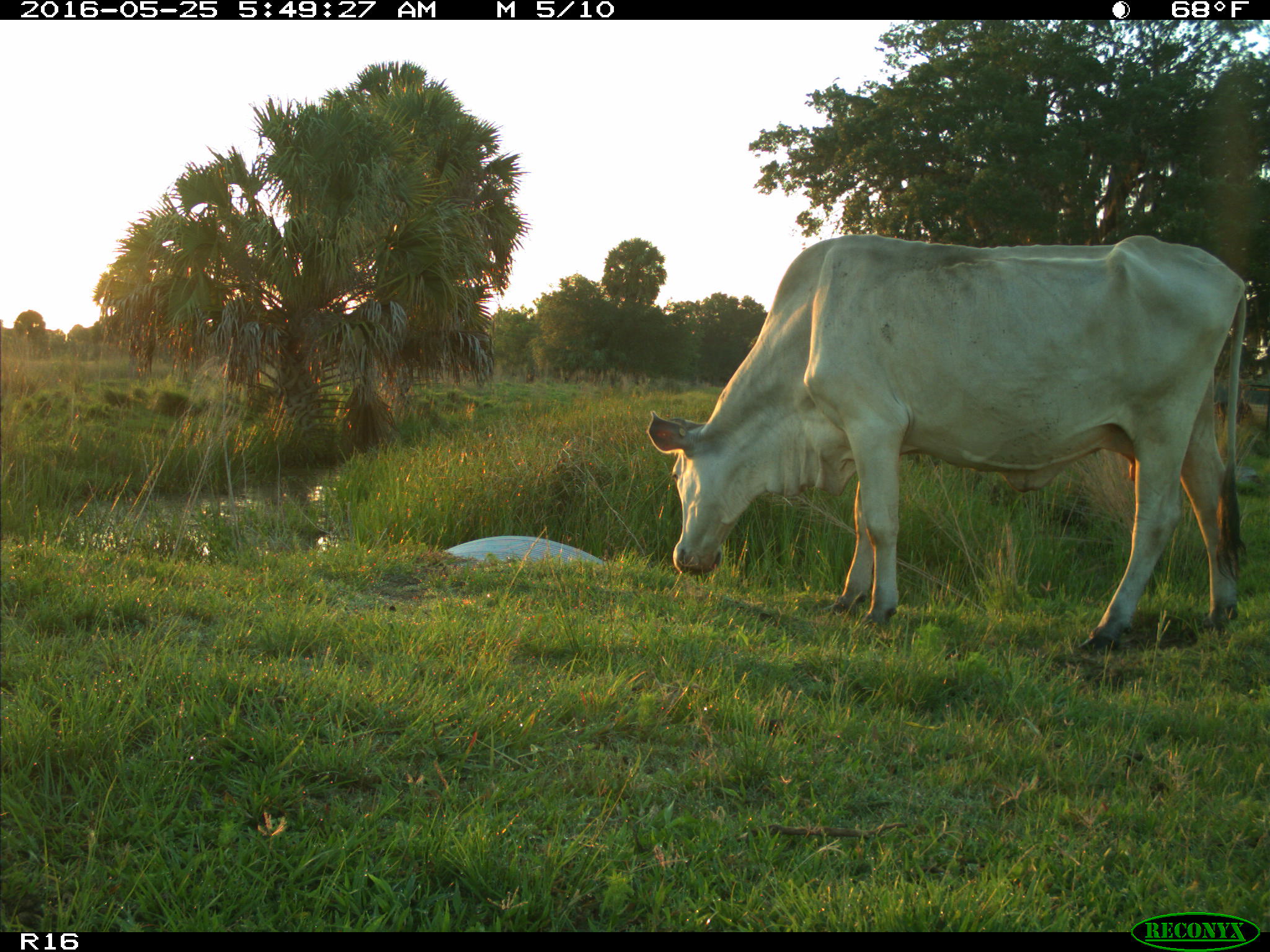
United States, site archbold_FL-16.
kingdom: Animalia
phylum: Chordata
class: Mammalia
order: Artiodactyla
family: Bovidae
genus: Bos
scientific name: Bos taurus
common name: domestic cow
Bos taurus (domestic cow).